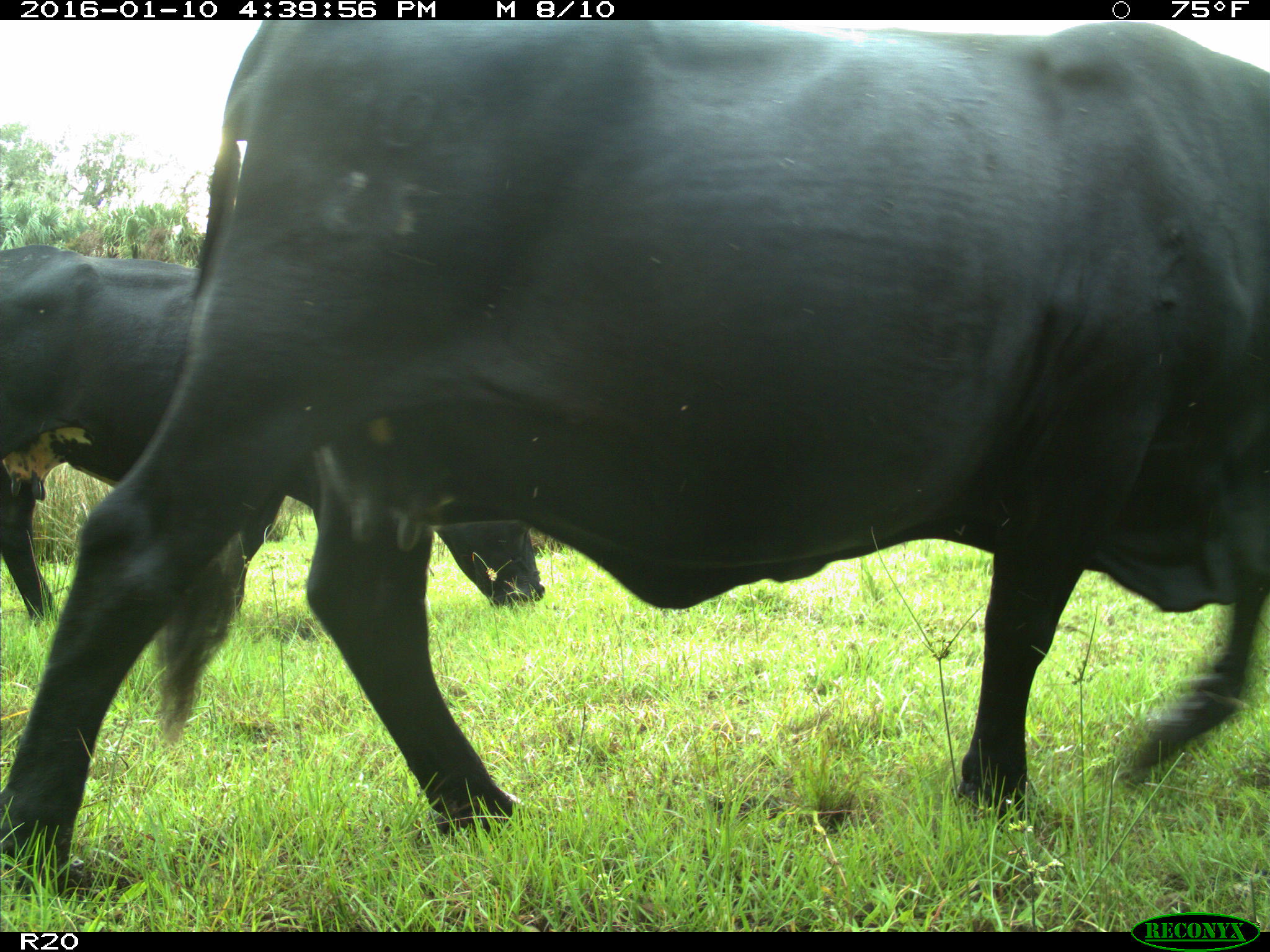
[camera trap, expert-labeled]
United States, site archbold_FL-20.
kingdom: Animalia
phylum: Chordata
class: Mammalia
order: Artiodactyla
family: Bovidae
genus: Bos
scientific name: Bos taurus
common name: domestic cow